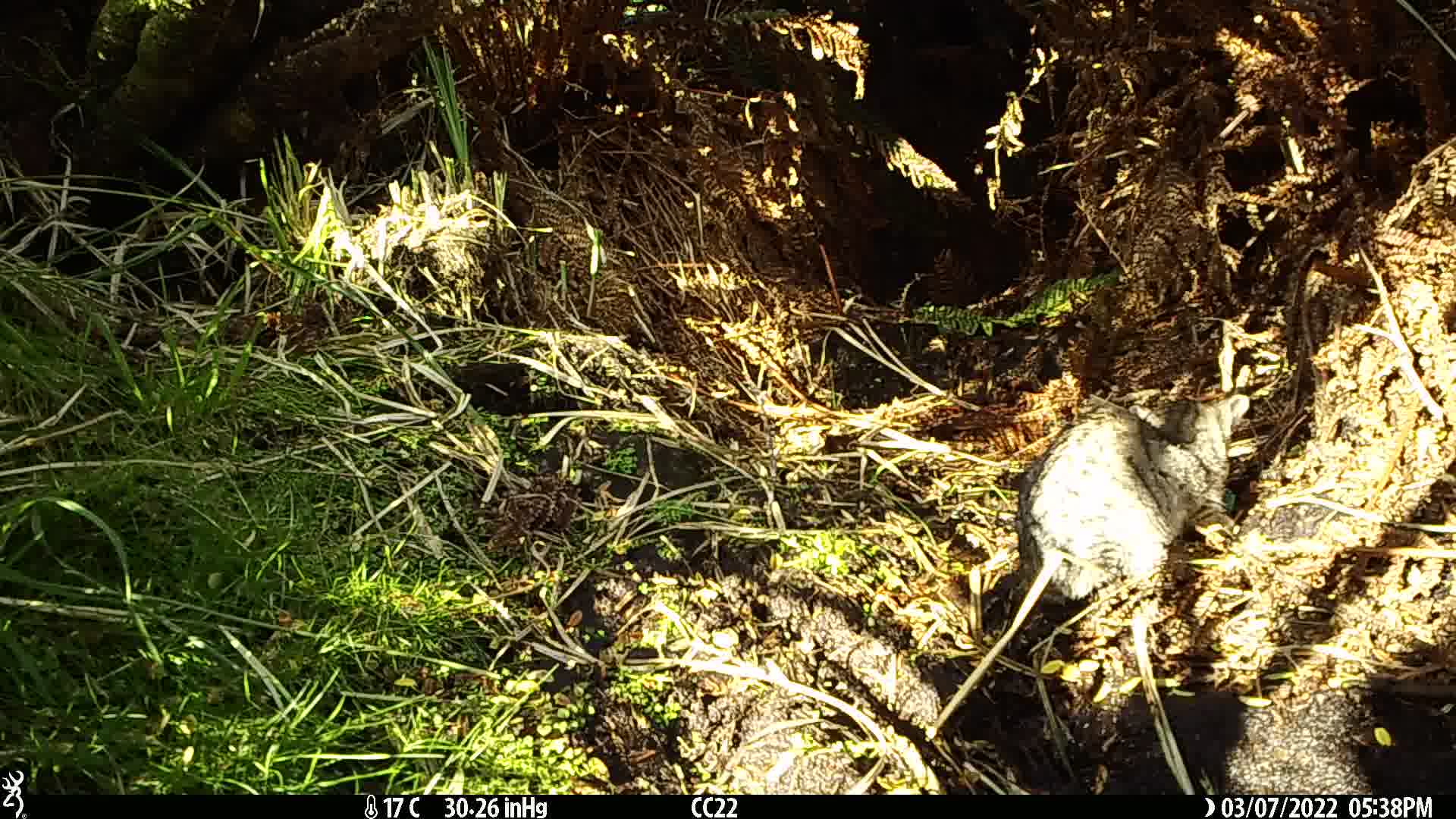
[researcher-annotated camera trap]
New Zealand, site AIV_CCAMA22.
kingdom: Animalia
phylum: Chordata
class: Mammalia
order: Carnivora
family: Felidae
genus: Felis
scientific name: Felis catus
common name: domestic cat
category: cat